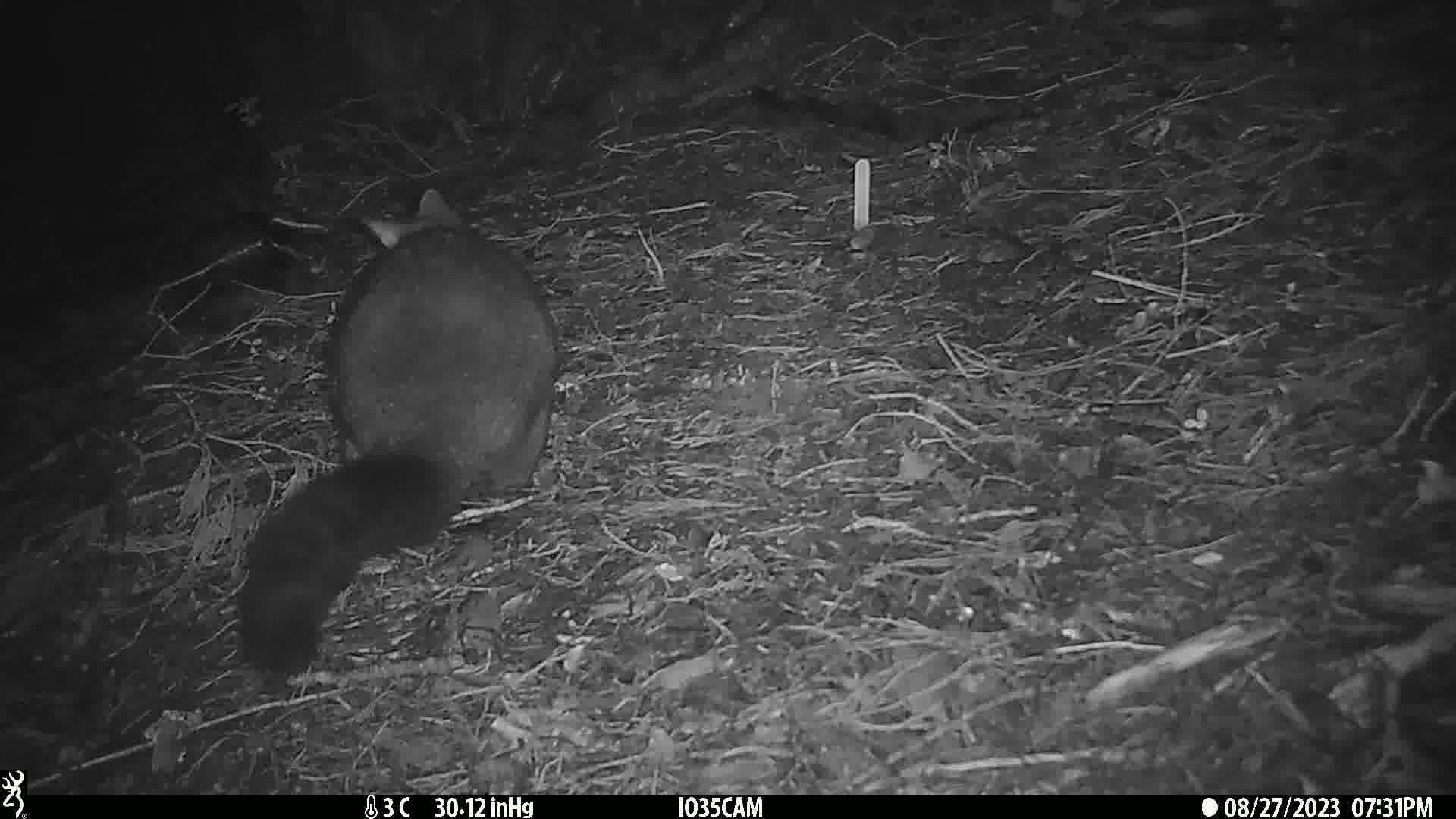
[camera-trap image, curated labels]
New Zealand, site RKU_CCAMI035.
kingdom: Animalia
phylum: Chordata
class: Mammalia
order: Diprotodontia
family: Phalangeridae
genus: Trichosurus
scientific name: Trichosurus vulpecula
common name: common brushtail possum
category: possum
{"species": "possum (common brushtail possum) (Trichosurus vulpecula)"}